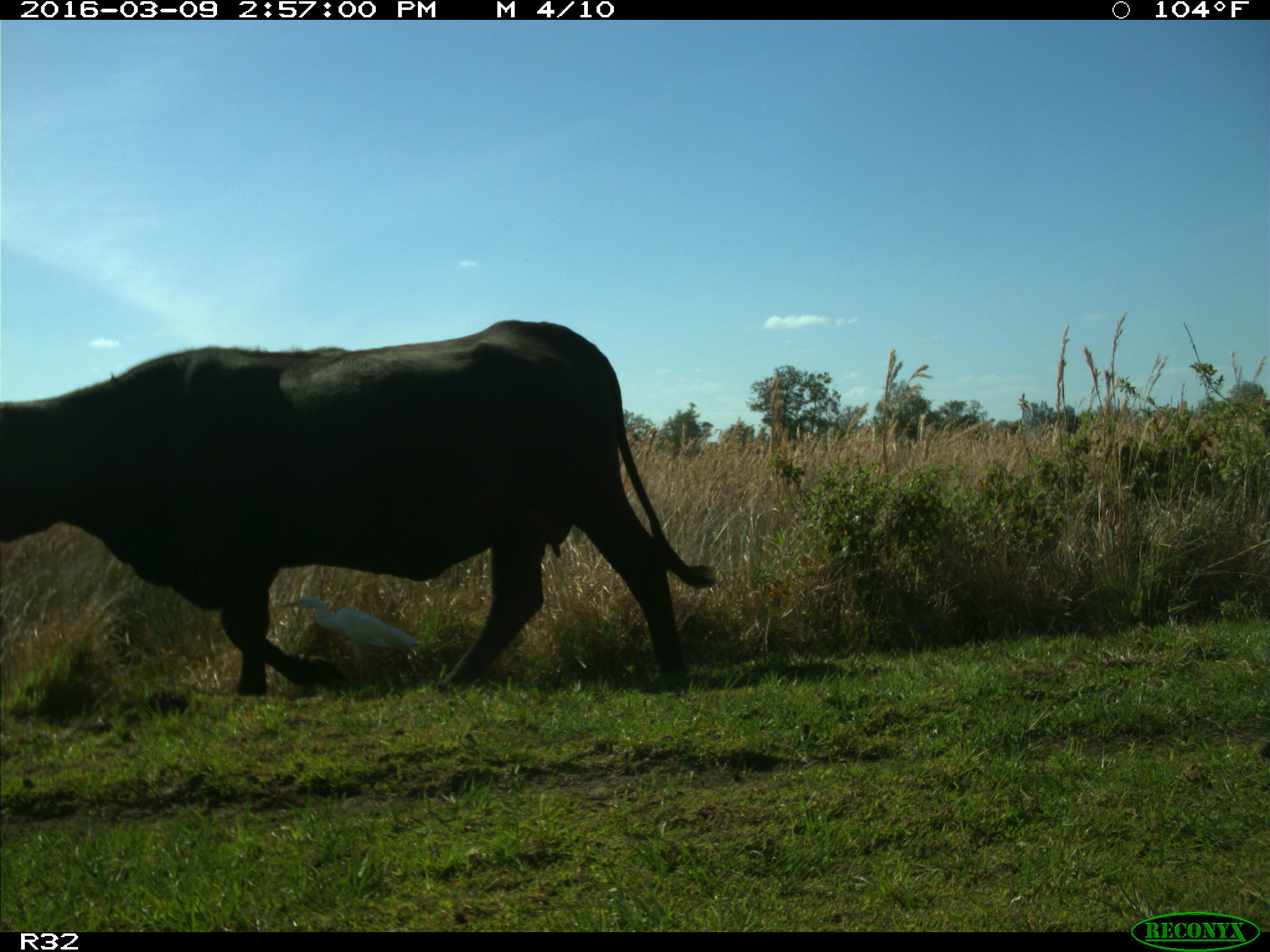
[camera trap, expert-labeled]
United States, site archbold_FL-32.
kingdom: Animalia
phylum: Chordata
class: Mammalia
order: Artiodactyla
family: Bovidae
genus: Bos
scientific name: Bos taurus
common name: domestic cow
Bos taurus (domestic cow).